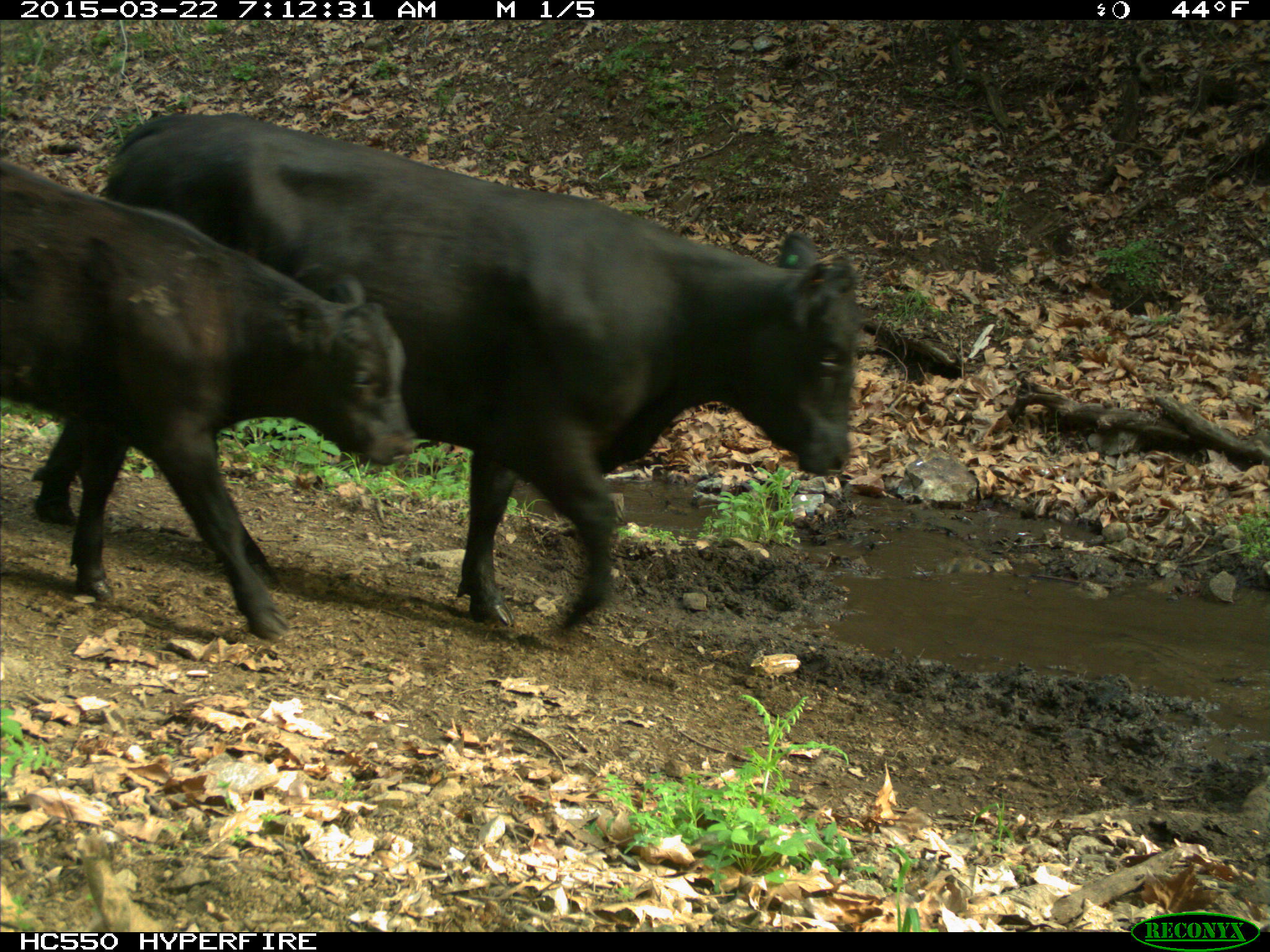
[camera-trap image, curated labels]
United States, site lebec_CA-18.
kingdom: Animalia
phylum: Chordata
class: Mammalia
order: Artiodactyla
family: Bovidae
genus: Bos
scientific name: Bos taurus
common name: domestic cow